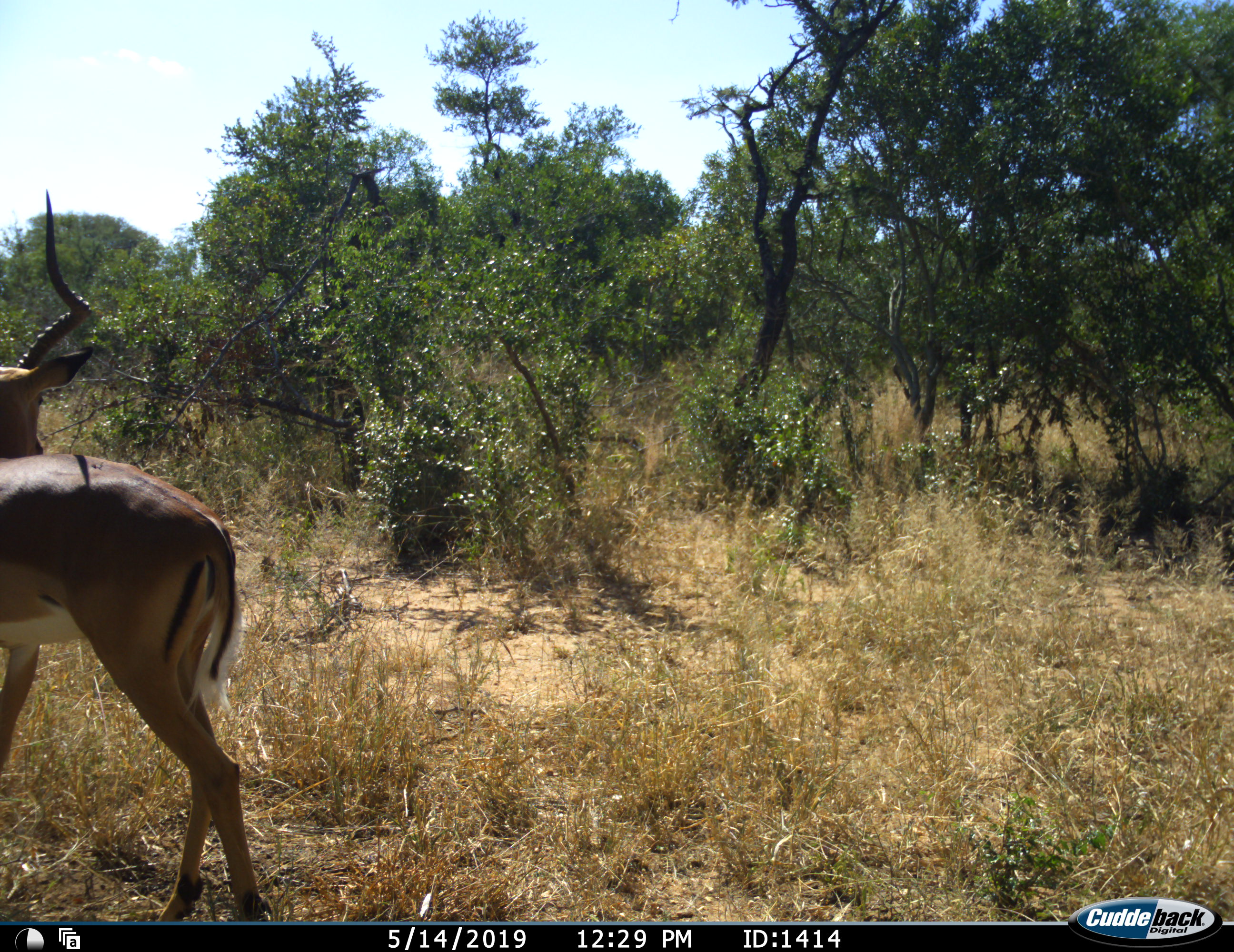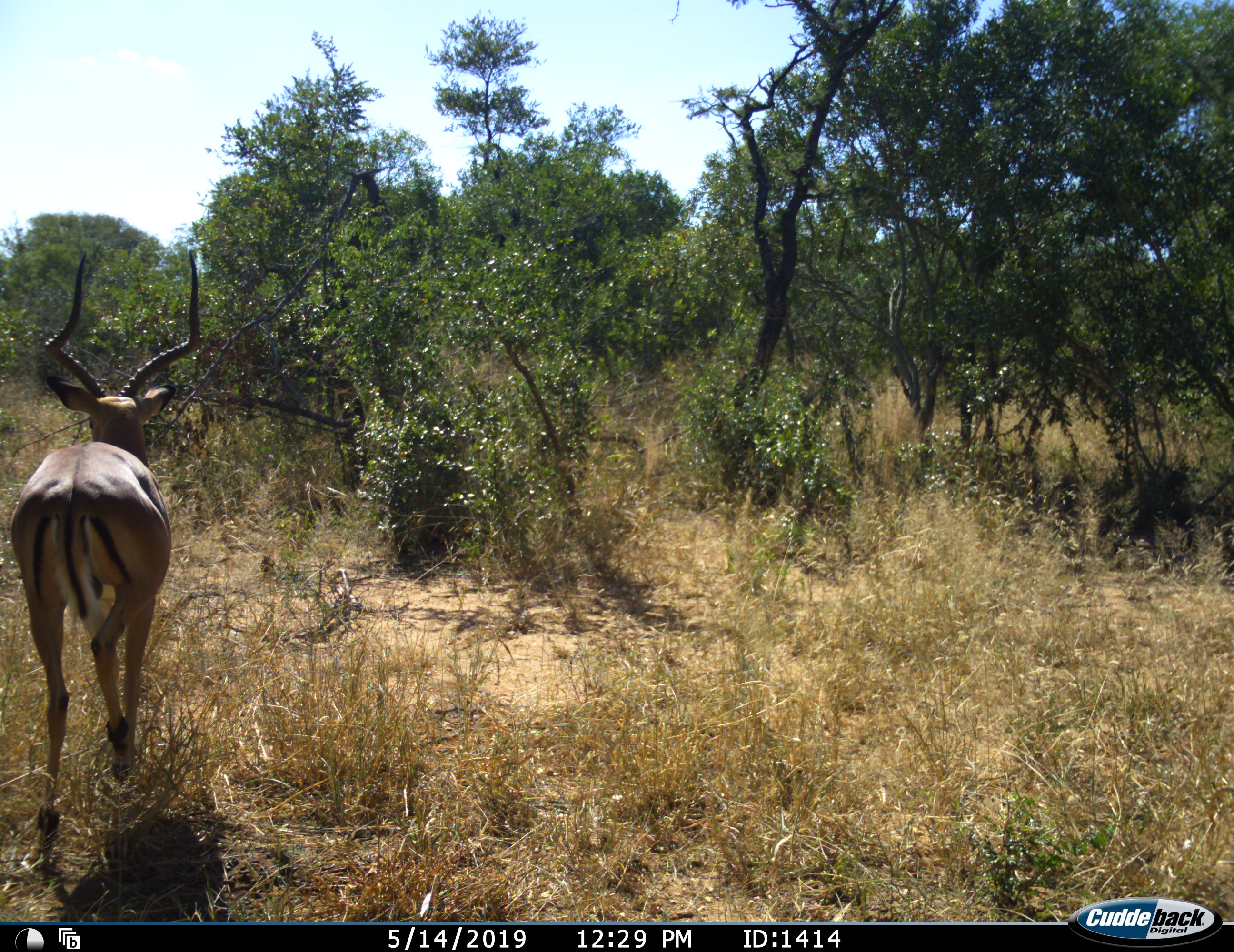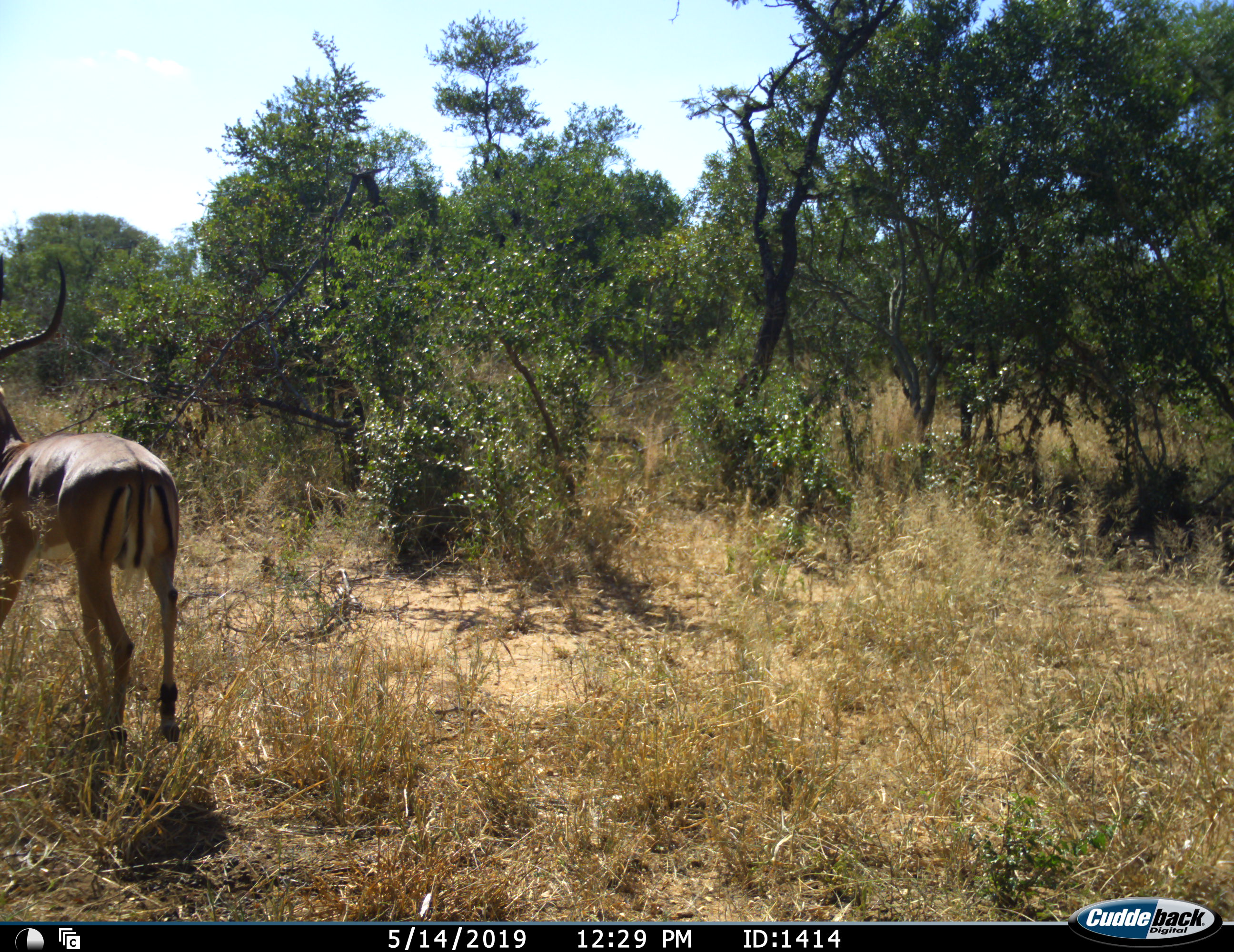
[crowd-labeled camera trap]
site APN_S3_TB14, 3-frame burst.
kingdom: Animalia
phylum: Chordata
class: Mammalia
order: Artiodactyla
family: Bovidae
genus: Aepyceros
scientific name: Aepyceros melampus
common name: impala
Impala (Aepyceros melampus), count 1. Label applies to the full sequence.